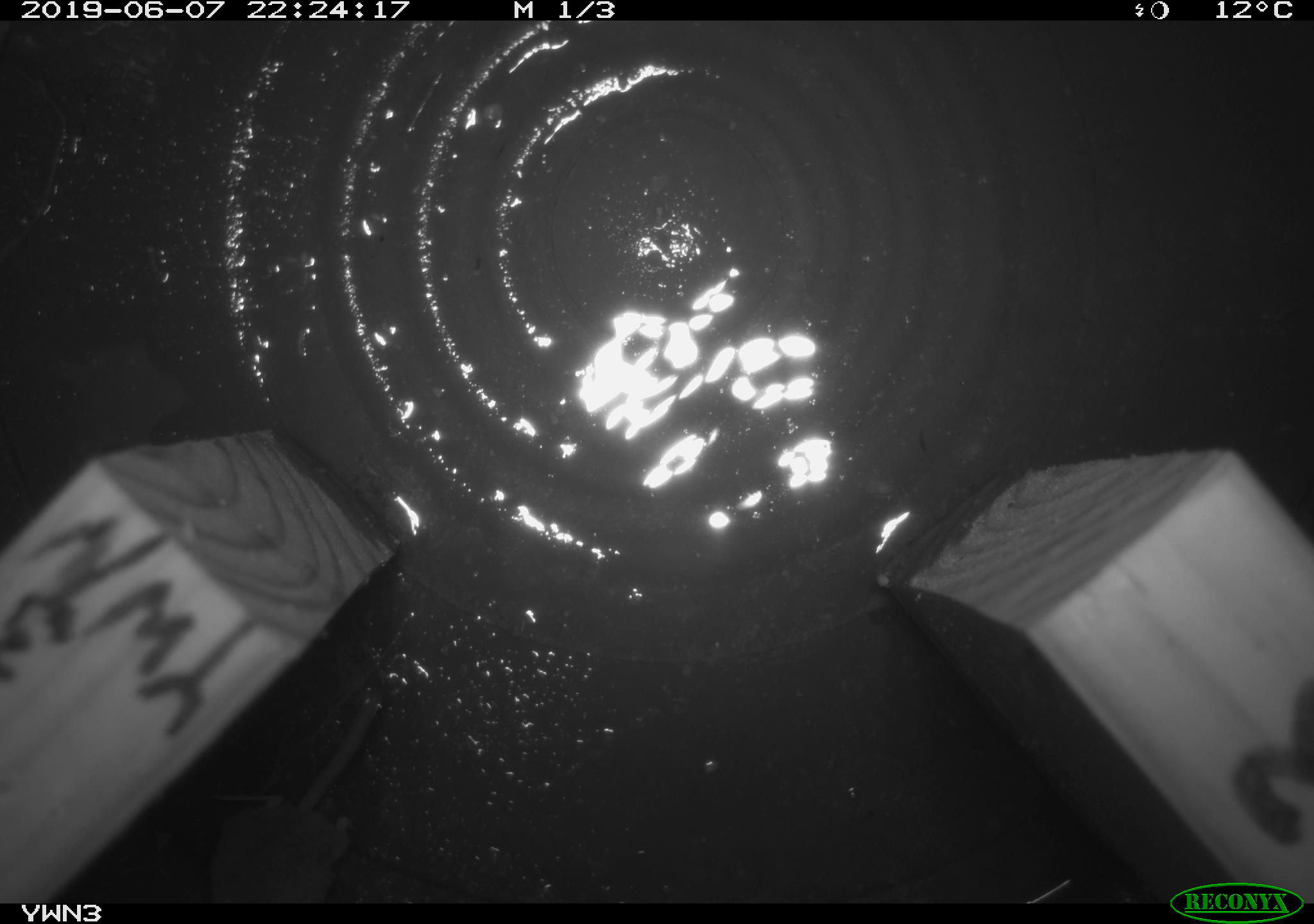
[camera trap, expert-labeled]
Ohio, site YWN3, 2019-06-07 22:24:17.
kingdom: Animalia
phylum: Chordata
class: Mammalia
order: Eulipotyphla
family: Soricidae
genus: Sorex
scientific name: Sorex cinereus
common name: masked shrew